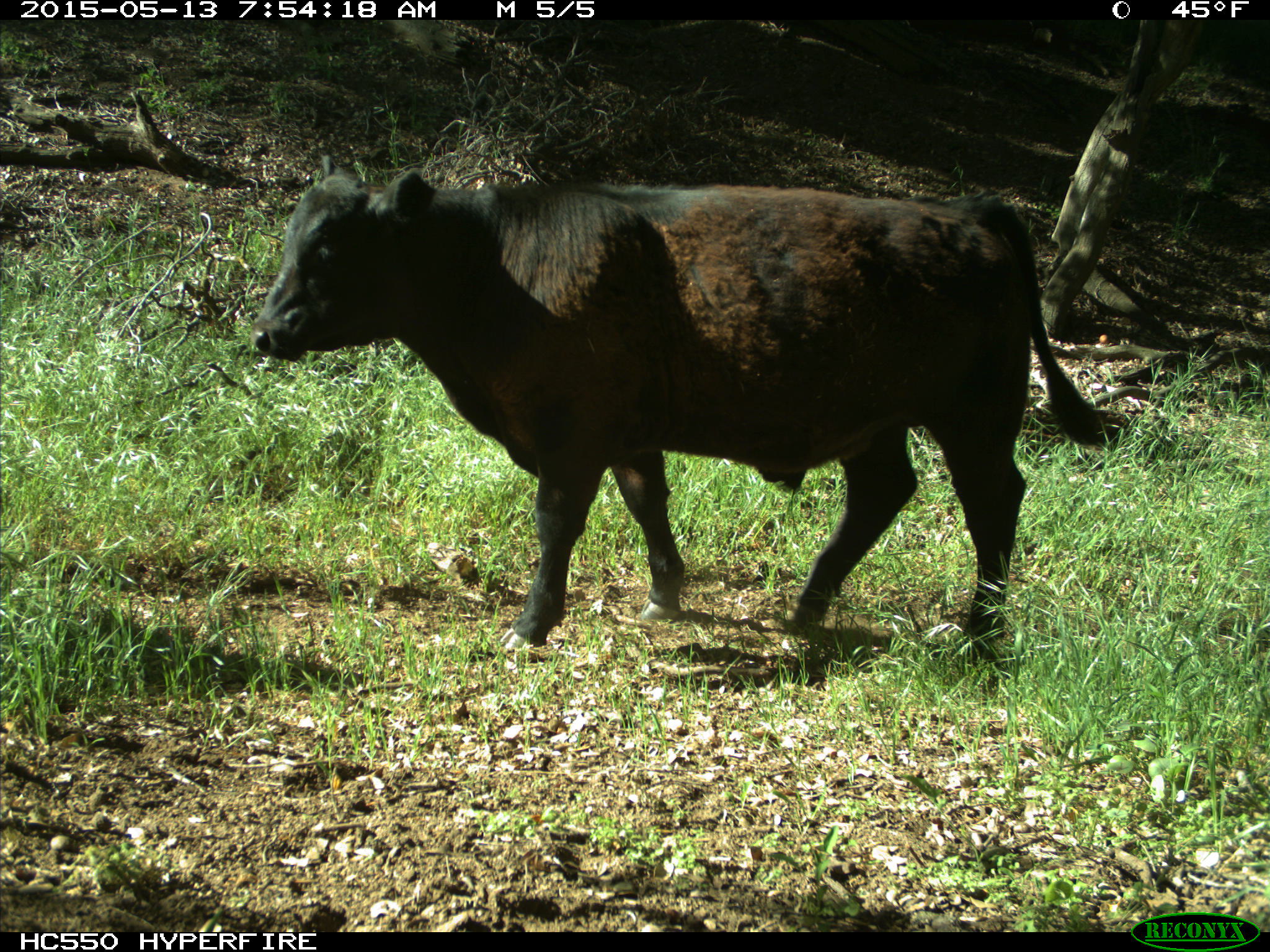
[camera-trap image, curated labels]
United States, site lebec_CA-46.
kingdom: Animalia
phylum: Chordata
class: Mammalia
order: Artiodactyla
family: Bovidae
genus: Bos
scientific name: Bos taurus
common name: domestic cow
Bos taurus (domestic cow).